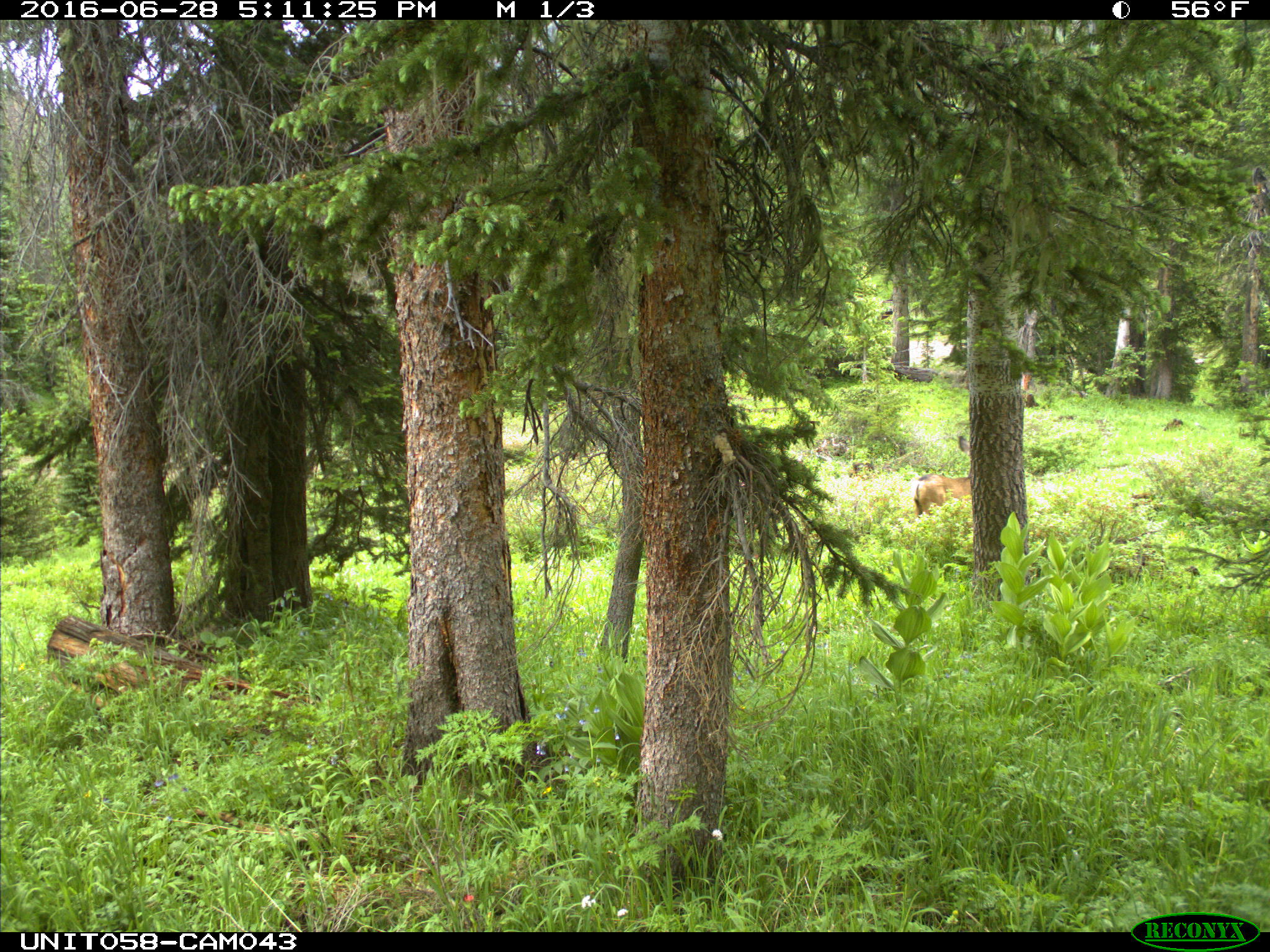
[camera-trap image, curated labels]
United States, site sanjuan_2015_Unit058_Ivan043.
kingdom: Animalia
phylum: Chordata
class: Mammalia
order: Artiodactyla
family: Cervidae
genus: Odocoileus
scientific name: Odocoileus hemionus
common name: mule deer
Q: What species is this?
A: Odocoileus hemionus (mule deer).